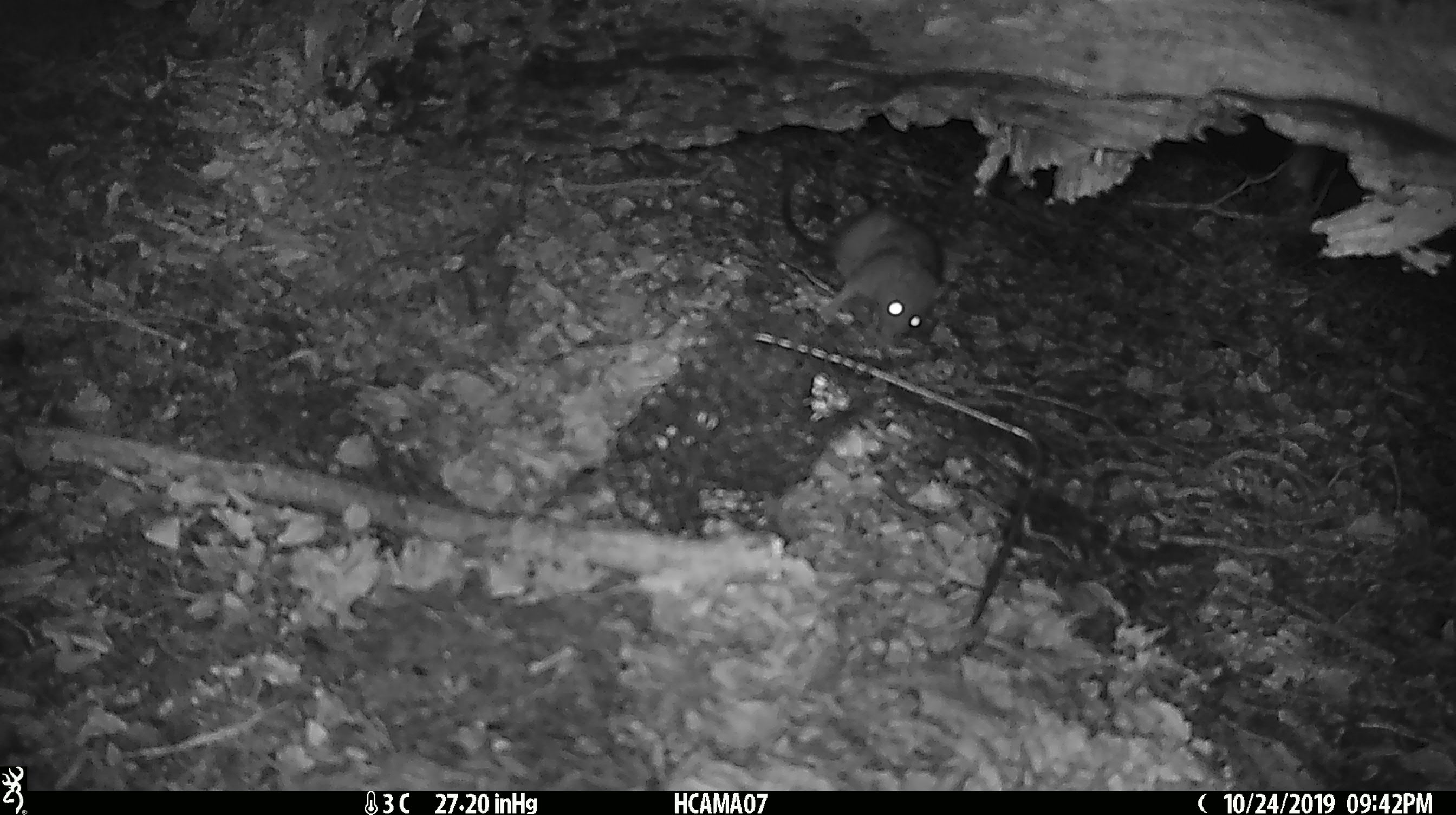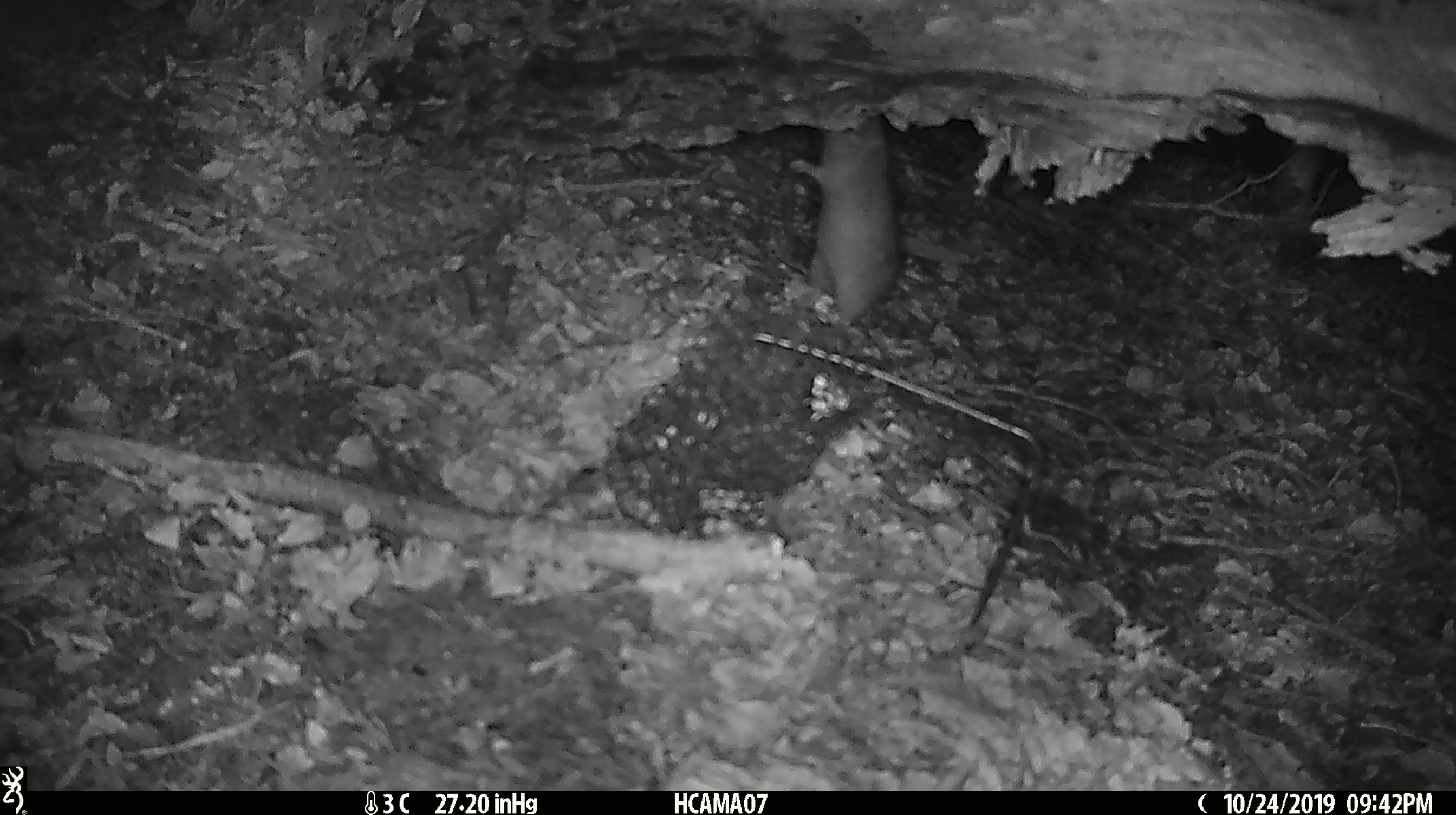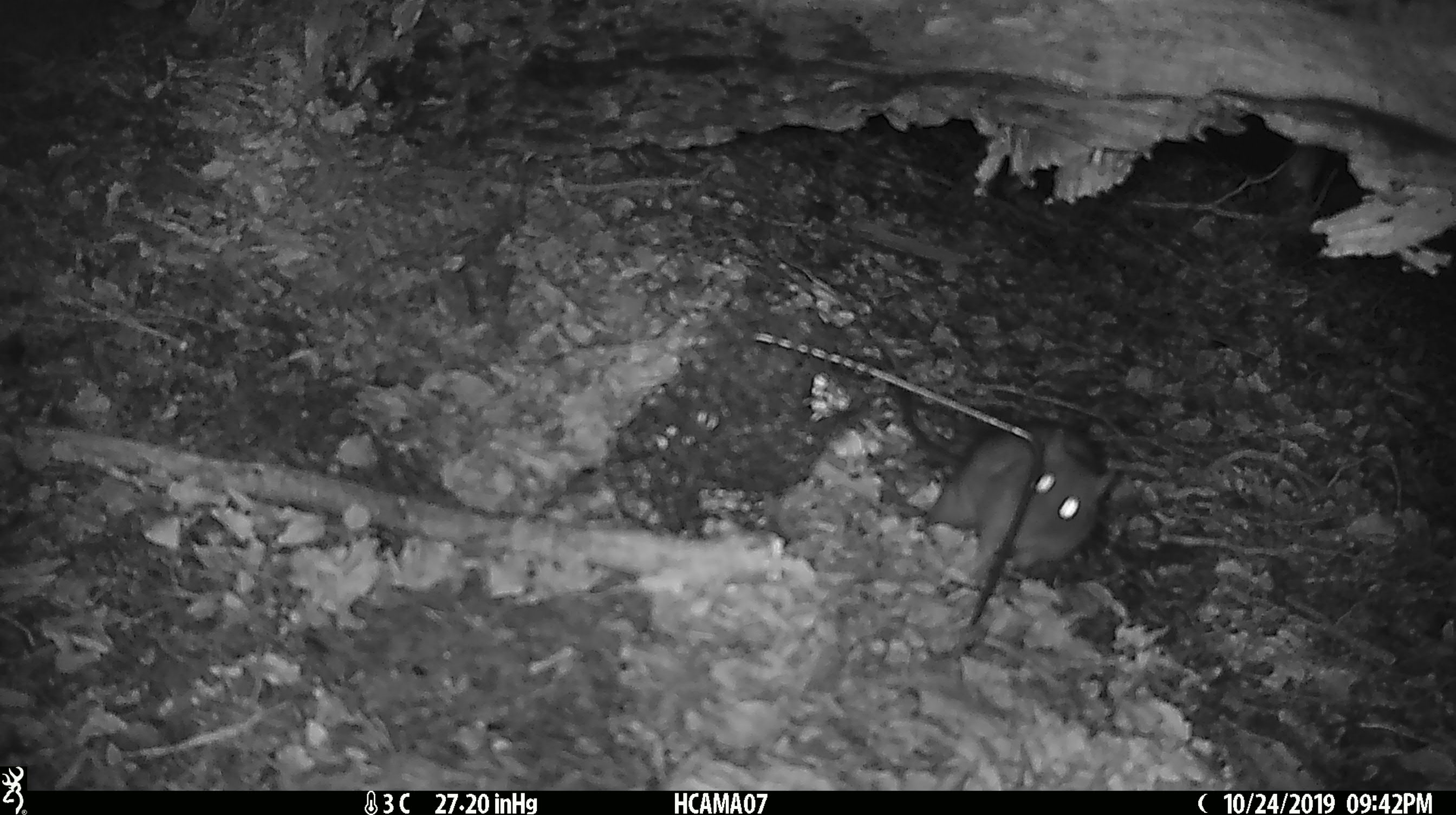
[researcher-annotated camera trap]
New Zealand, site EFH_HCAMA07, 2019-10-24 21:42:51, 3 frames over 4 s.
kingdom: Animalia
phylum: Chordata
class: Mammalia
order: Rodentia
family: Muridae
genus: Rattus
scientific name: Rattus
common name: rat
Rat (Rattus).